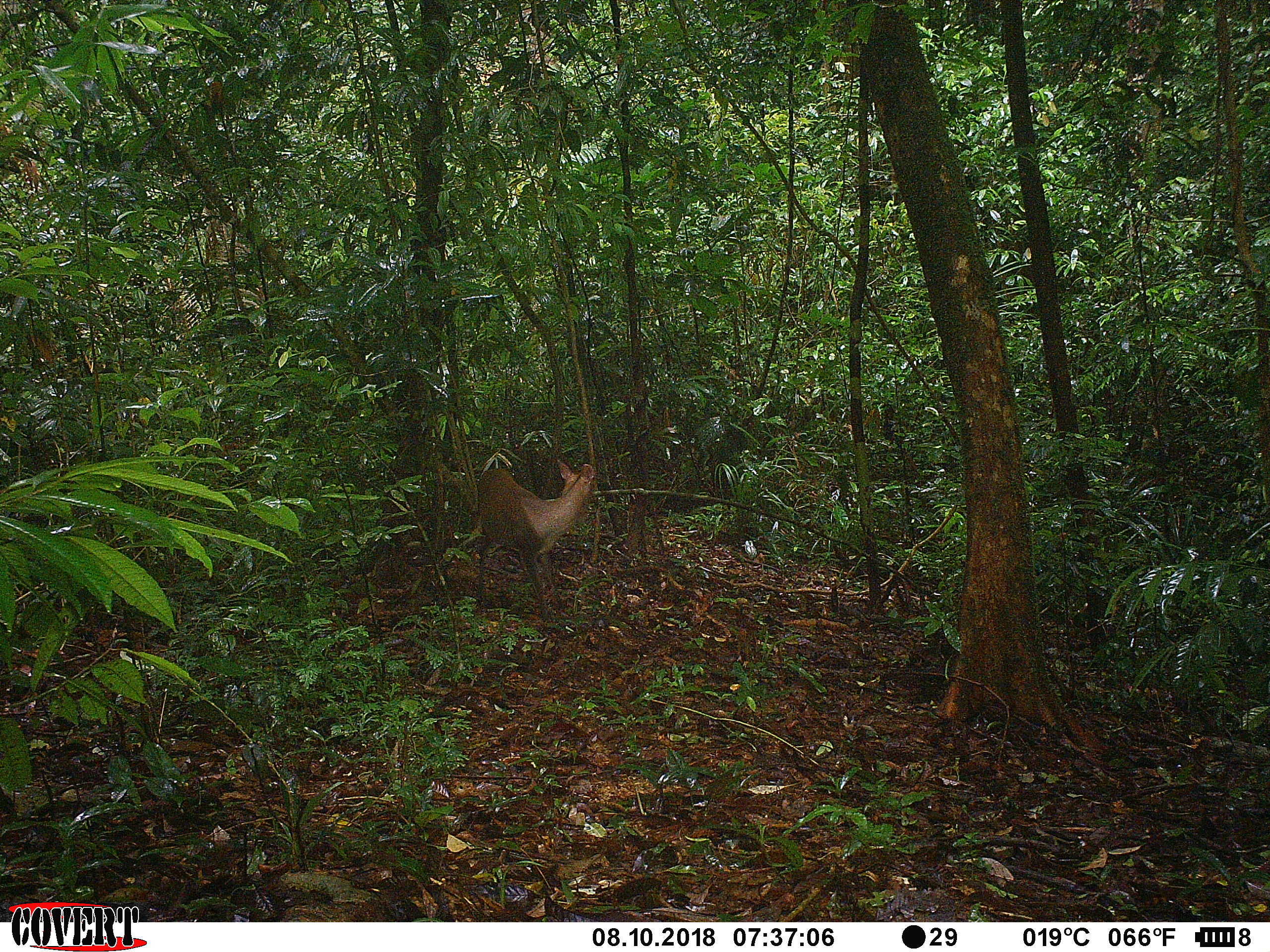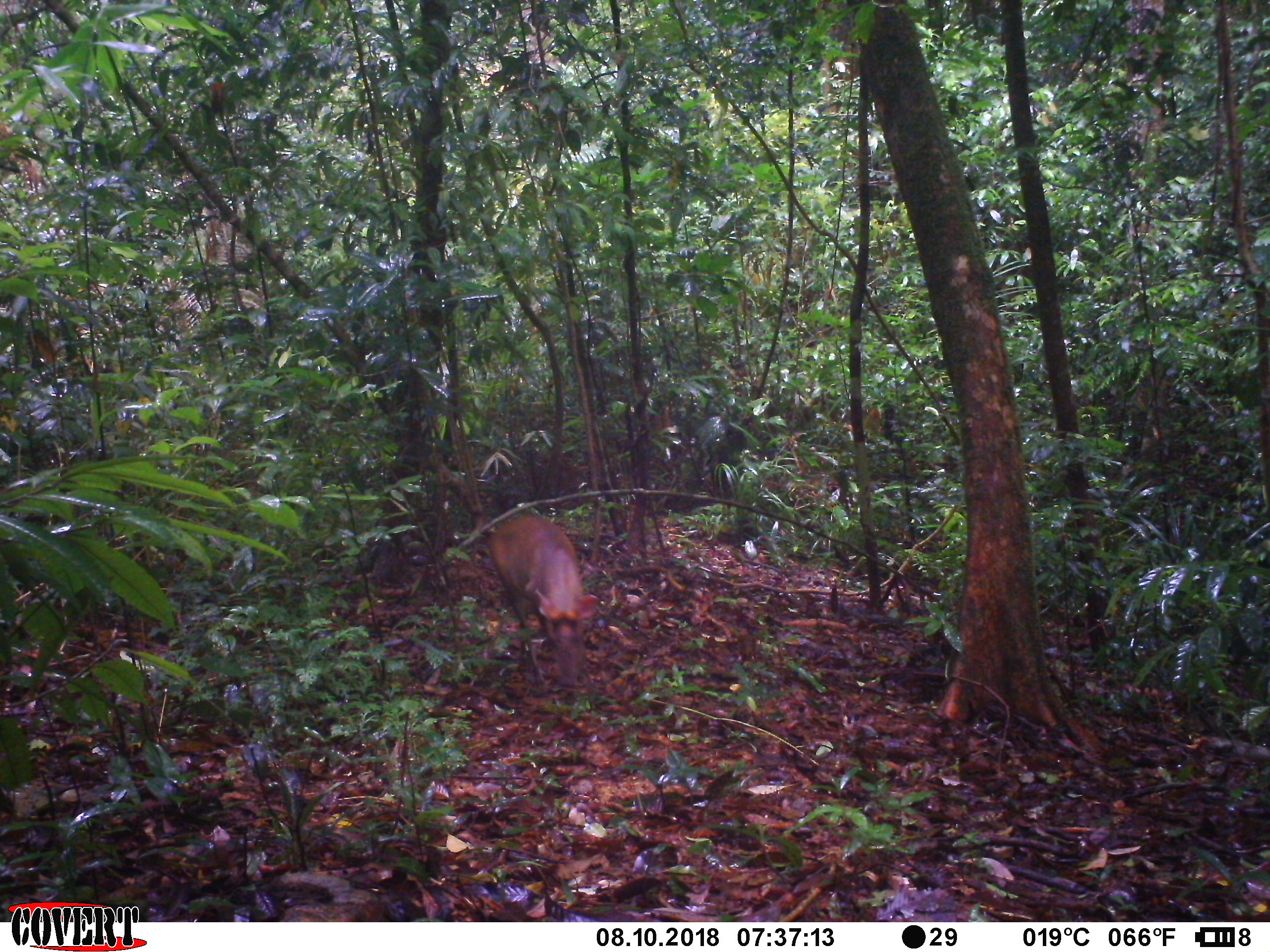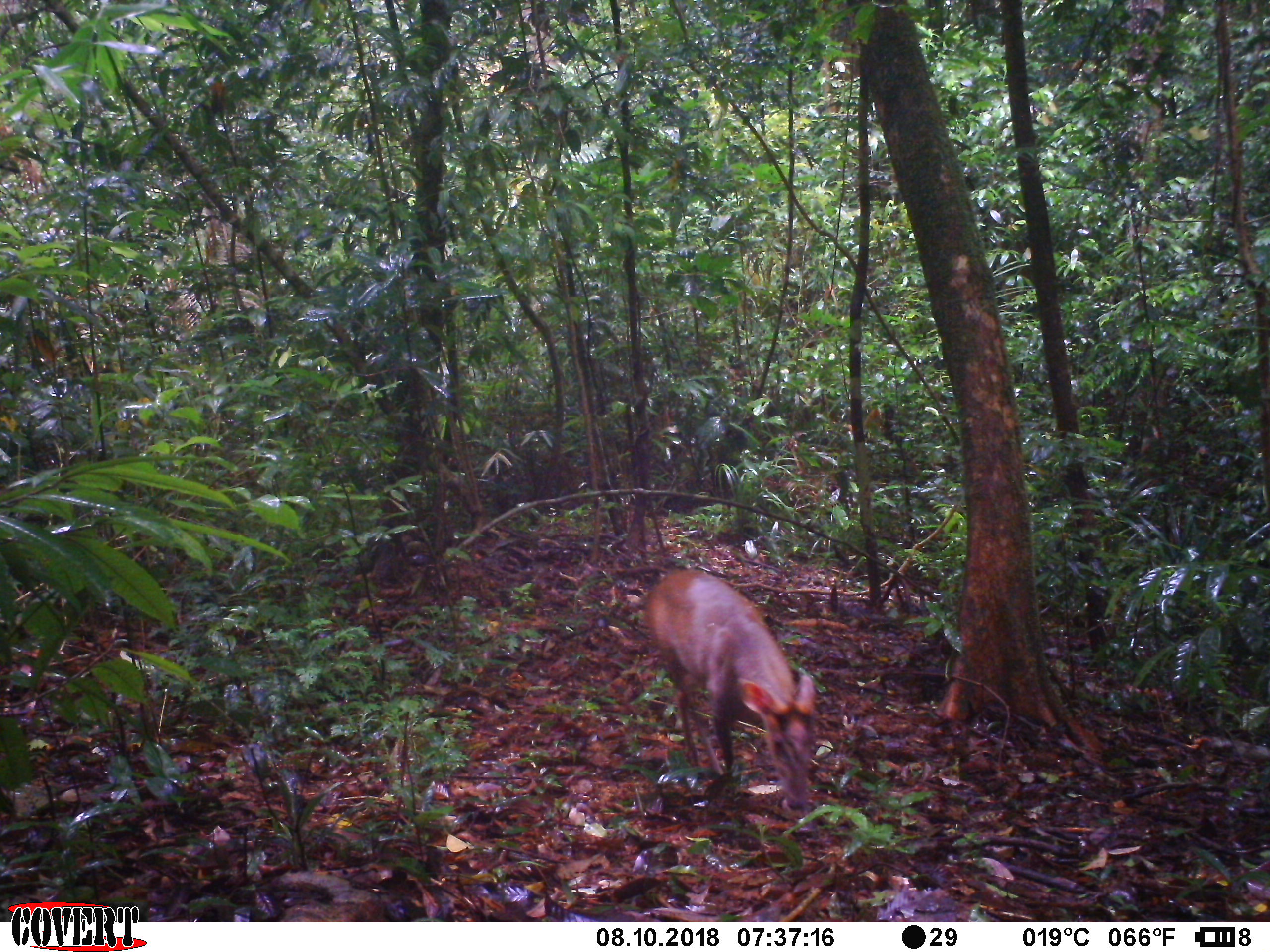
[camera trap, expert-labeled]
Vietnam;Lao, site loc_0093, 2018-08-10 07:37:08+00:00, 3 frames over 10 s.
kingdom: Animalia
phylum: Chordata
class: Mammalia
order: Artiodactyla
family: Cervidae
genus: Muntiacus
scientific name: Muntiacus rooseveltorum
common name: roosevelt's muntjac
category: roosevelts muntjac group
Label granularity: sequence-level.